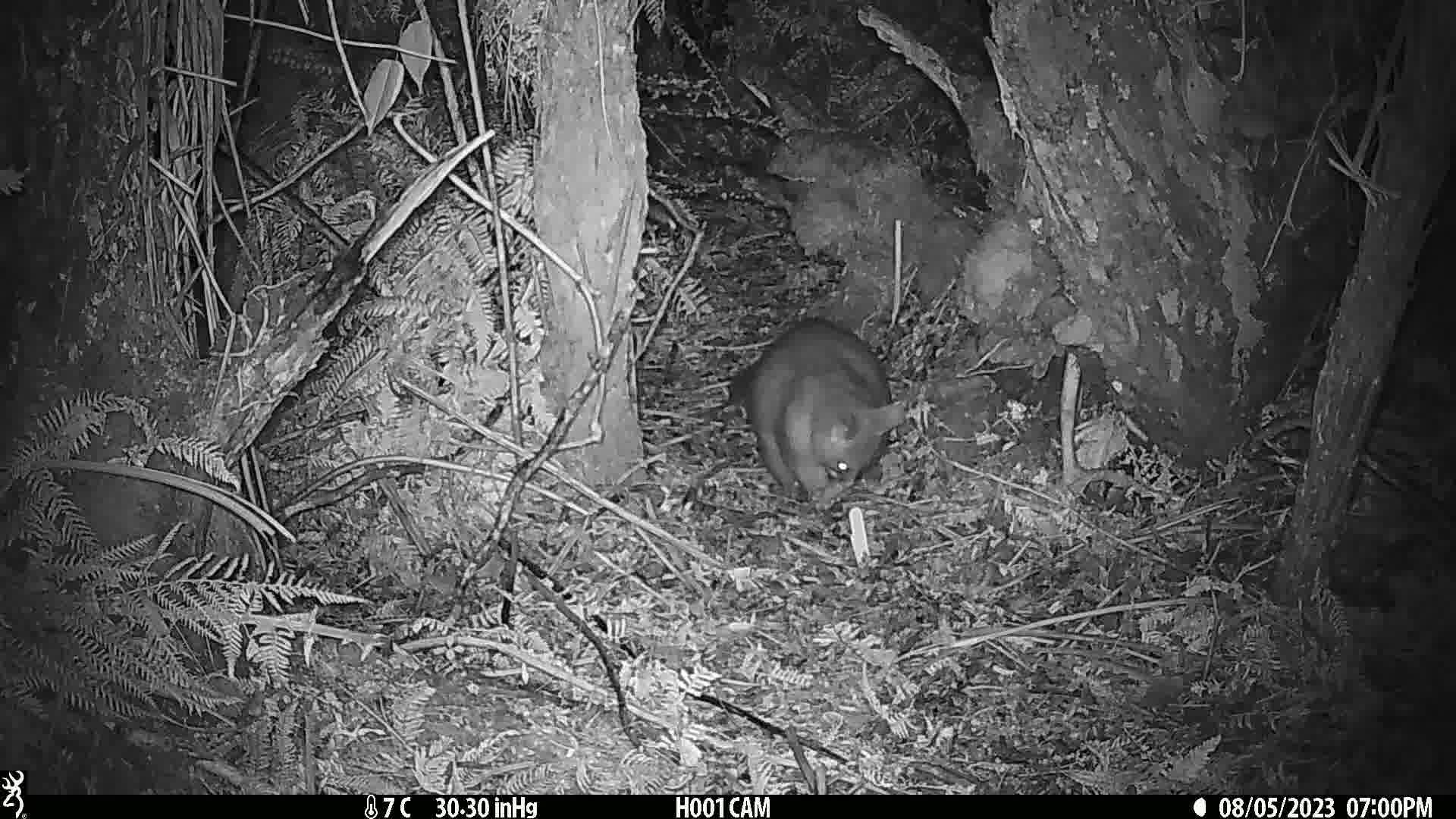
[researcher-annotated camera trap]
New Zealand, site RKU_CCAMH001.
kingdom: Animalia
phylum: Chordata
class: Mammalia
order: Diprotodontia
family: Phalangeridae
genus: Trichosurus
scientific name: Trichosurus vulpecula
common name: common brushtail possum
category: possum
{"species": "possum (common brushtail possum) (Trichosurus vulpecula)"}